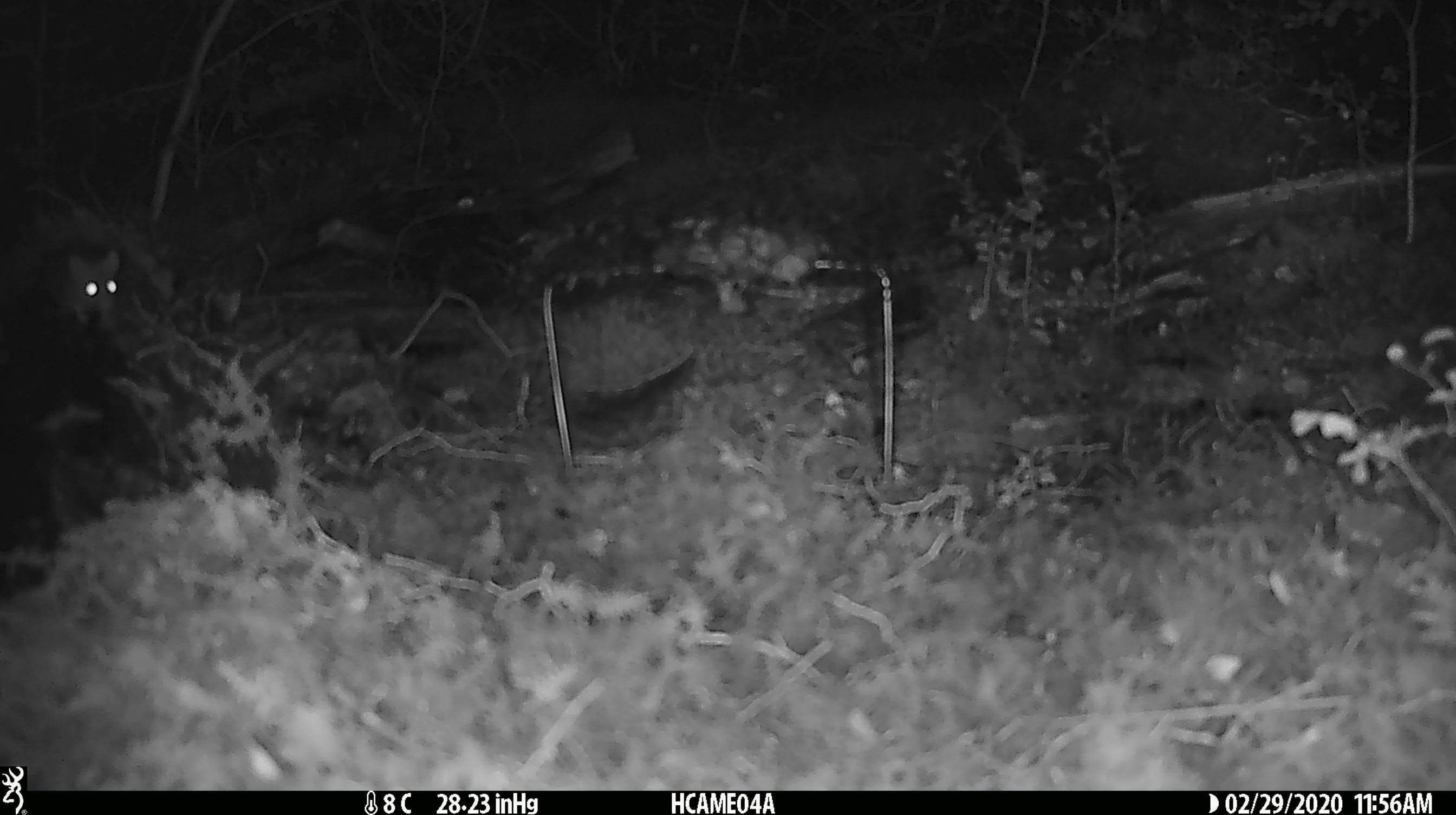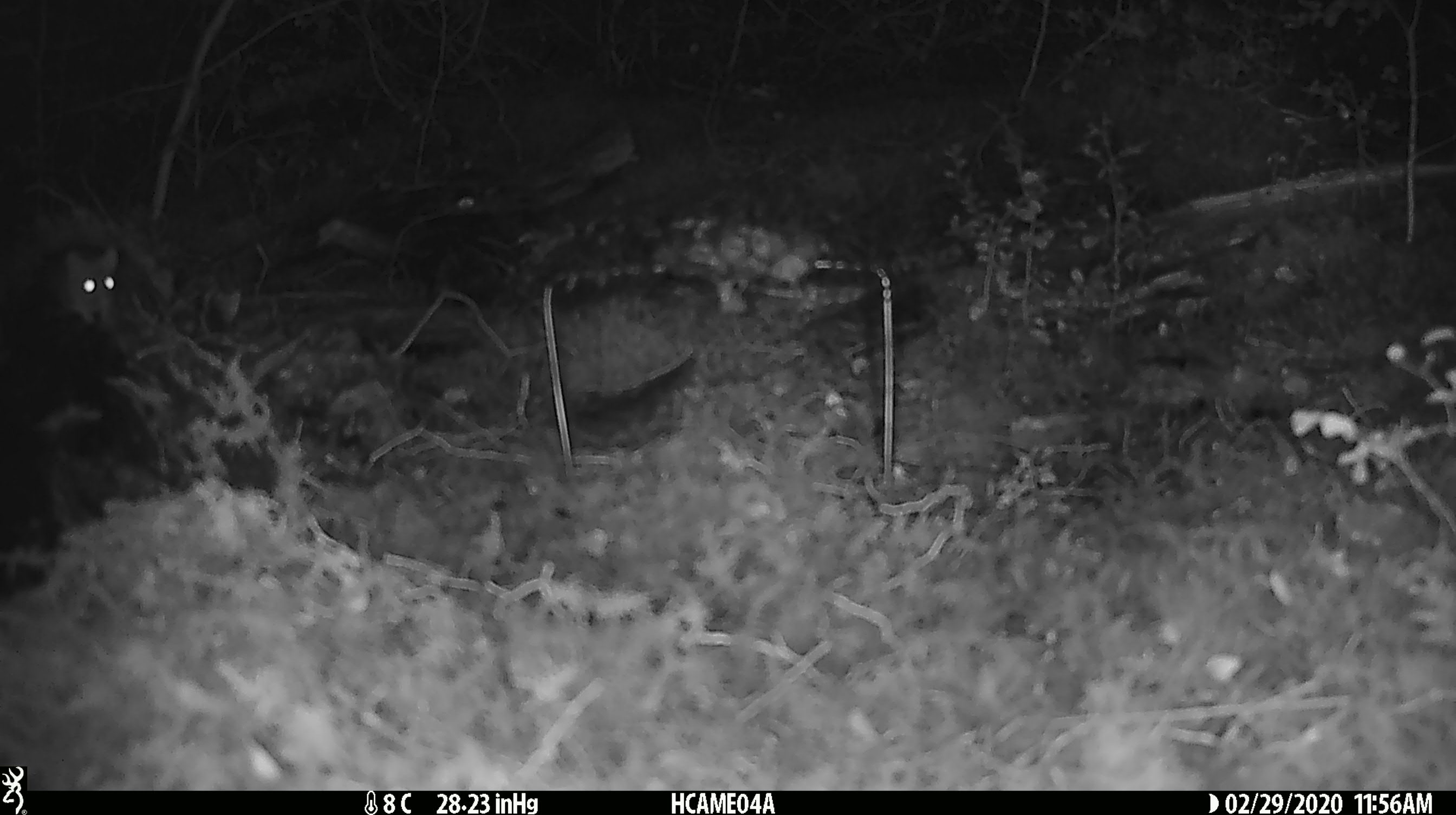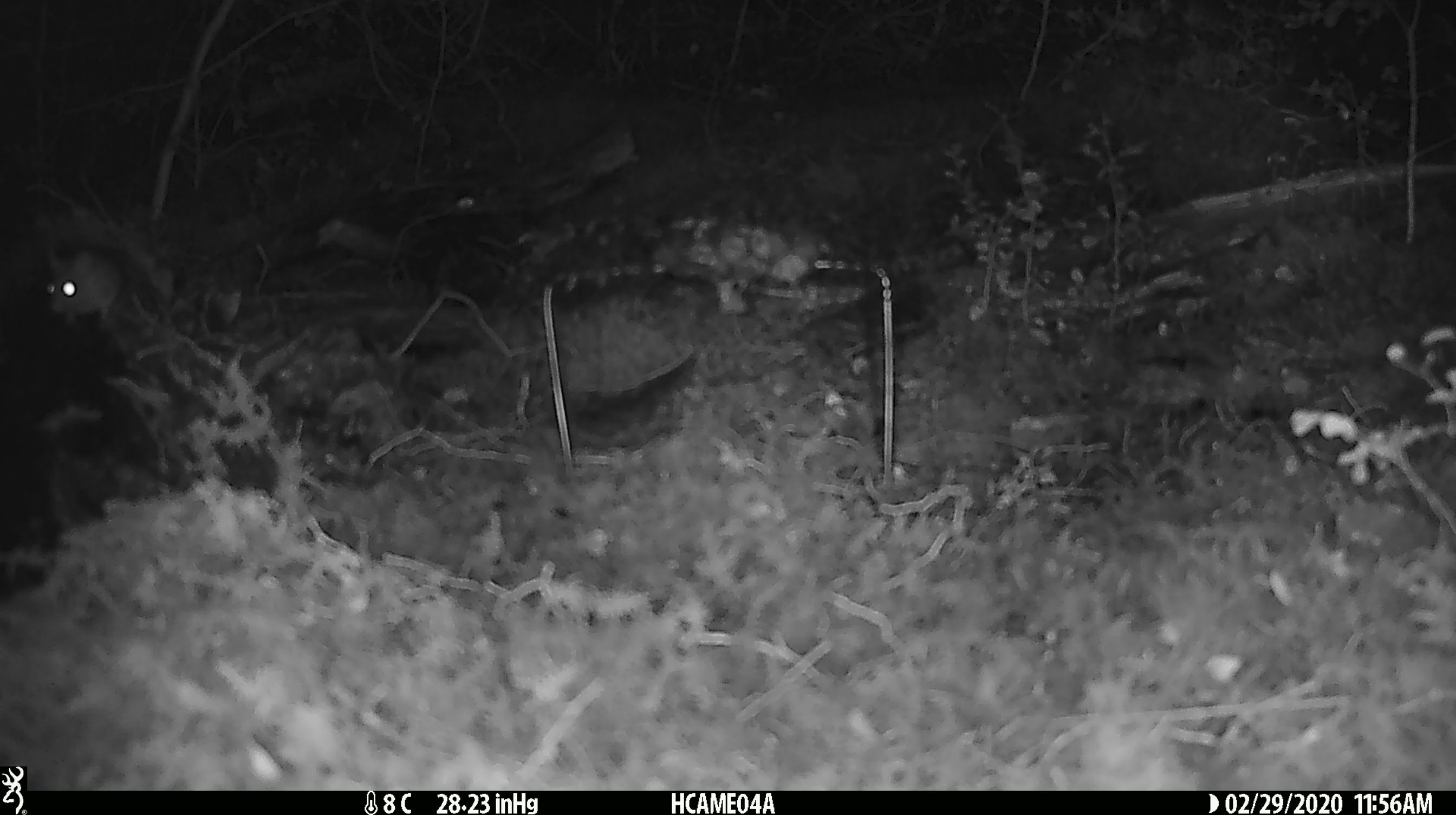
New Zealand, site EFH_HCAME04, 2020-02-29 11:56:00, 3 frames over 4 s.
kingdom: Animalia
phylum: Chordata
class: Mammalia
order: Rodentia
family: Muridae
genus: Mus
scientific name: Mus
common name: mouse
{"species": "mouse (Mus)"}